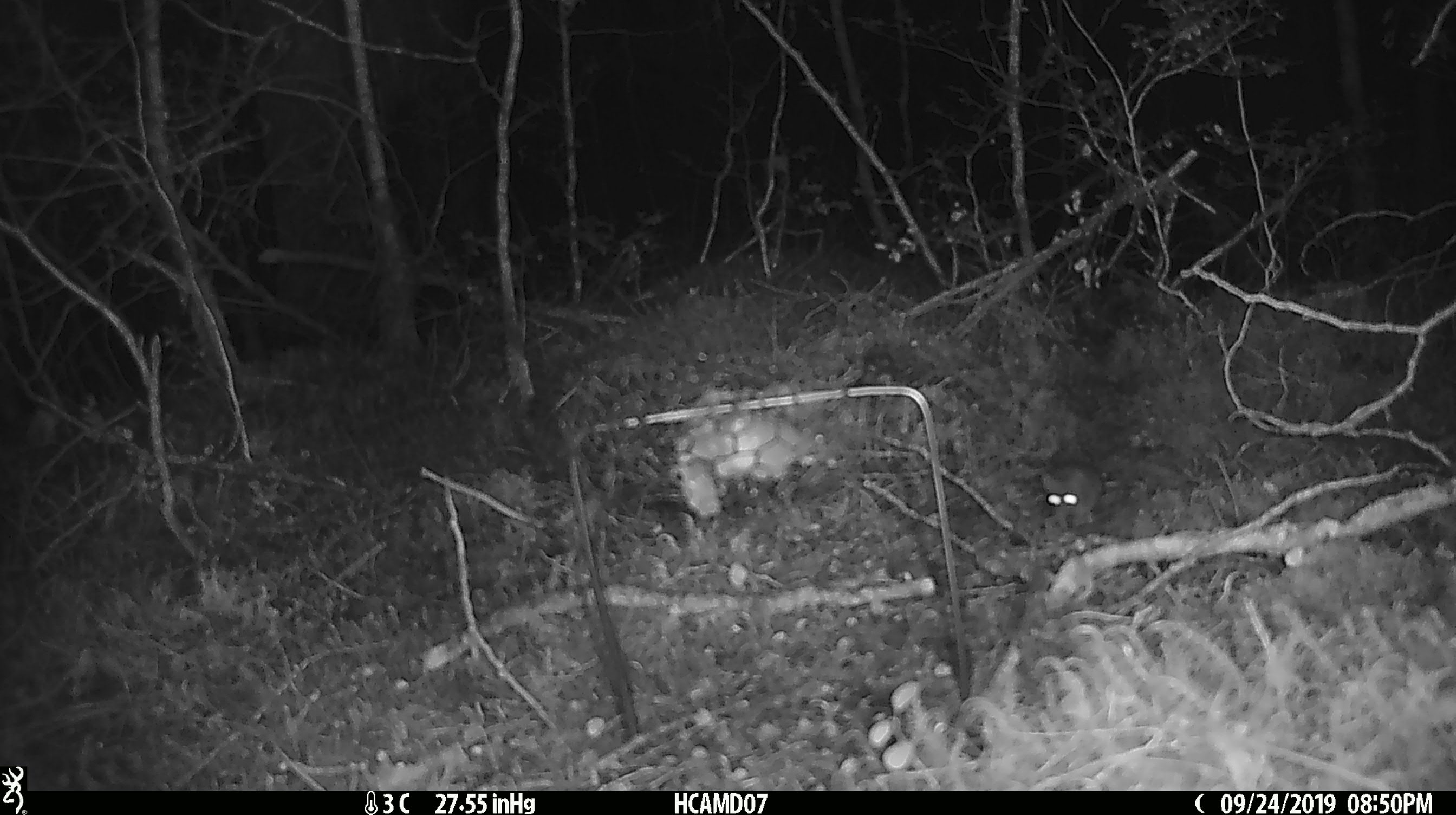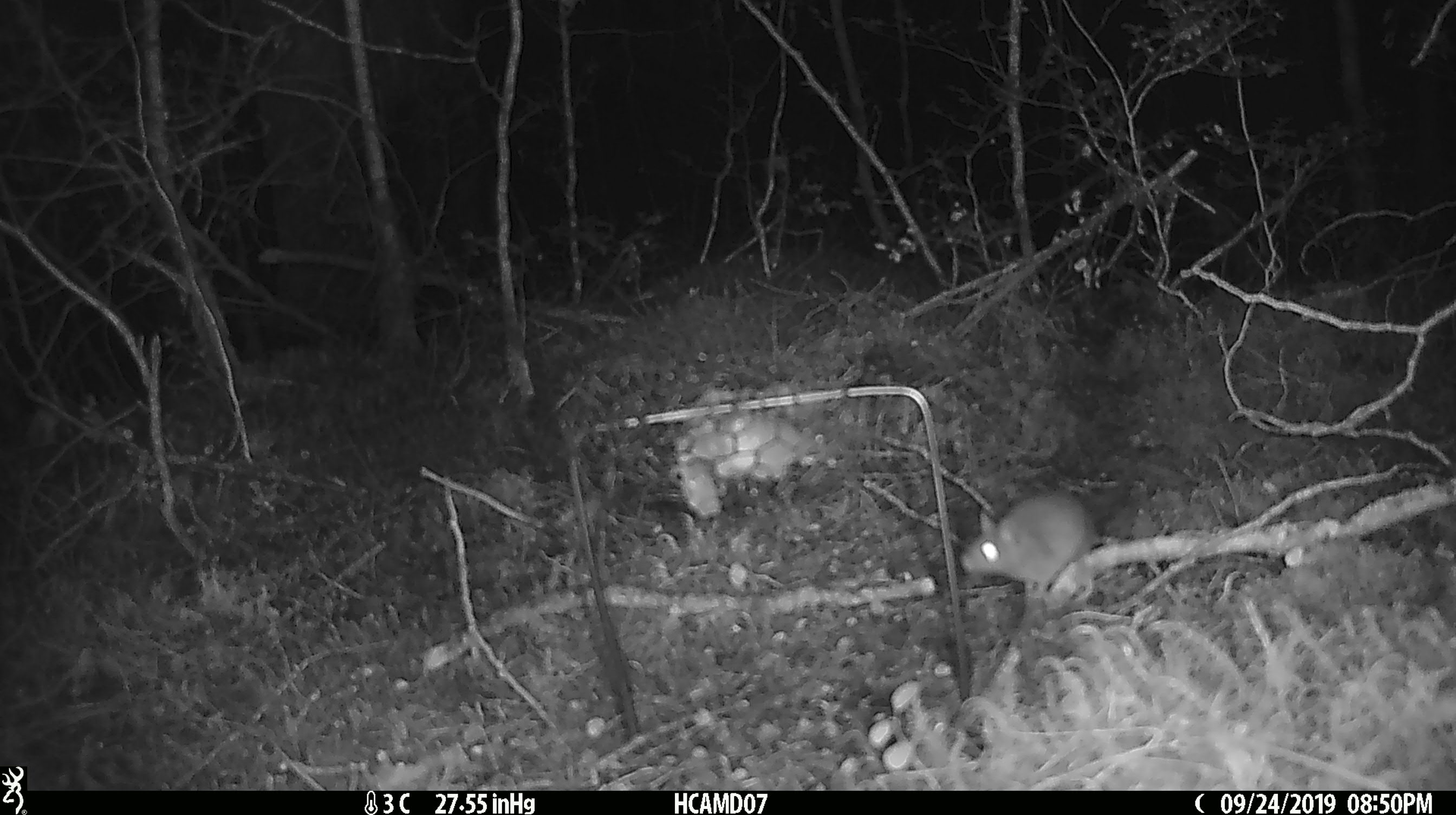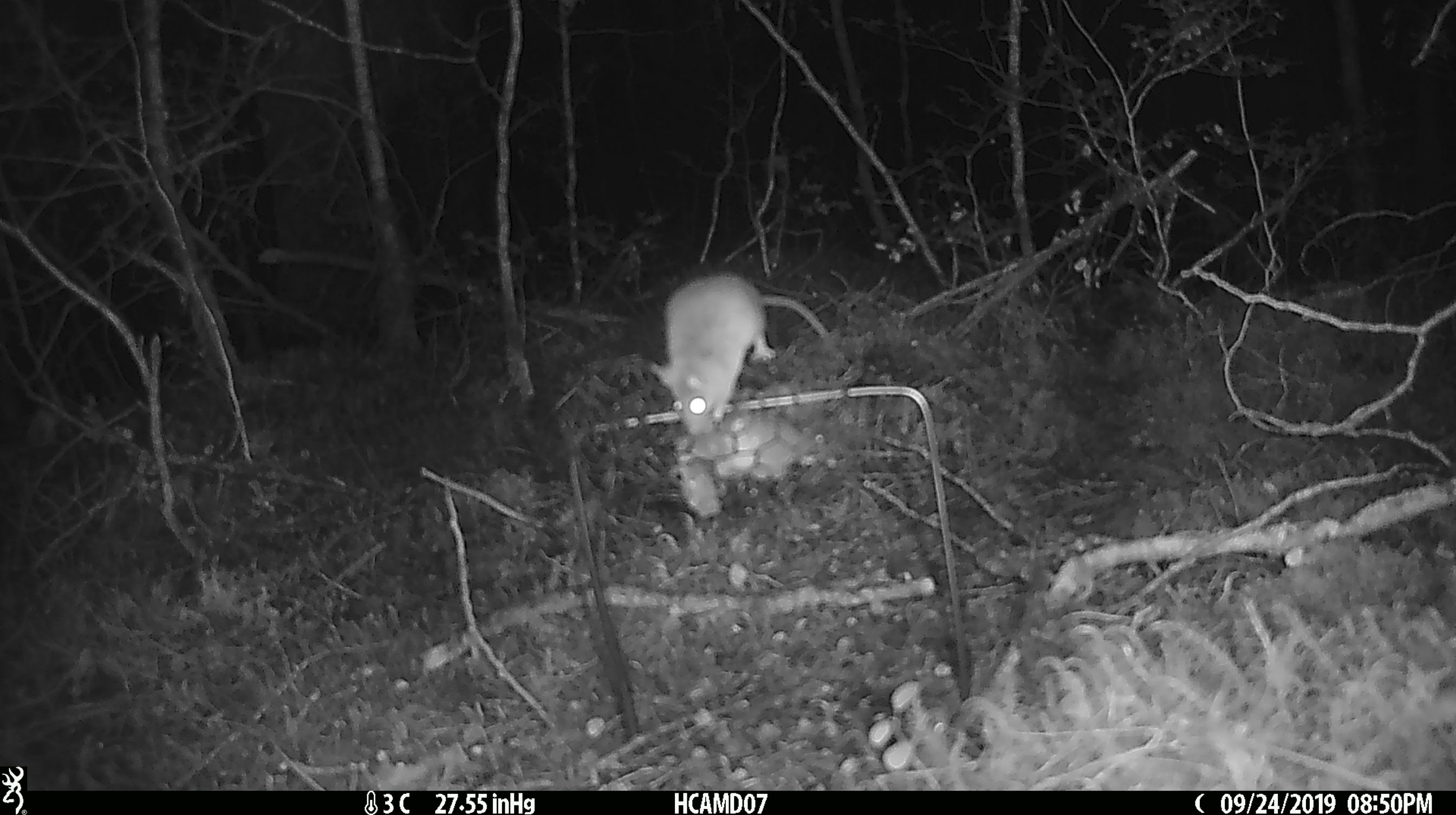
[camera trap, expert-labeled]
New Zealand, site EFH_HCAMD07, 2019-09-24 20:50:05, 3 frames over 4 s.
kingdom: Animalia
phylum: Chordata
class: Mammalia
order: Rodentia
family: Muridae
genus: Mus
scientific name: Mus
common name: mouse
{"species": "mouse (Mus)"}